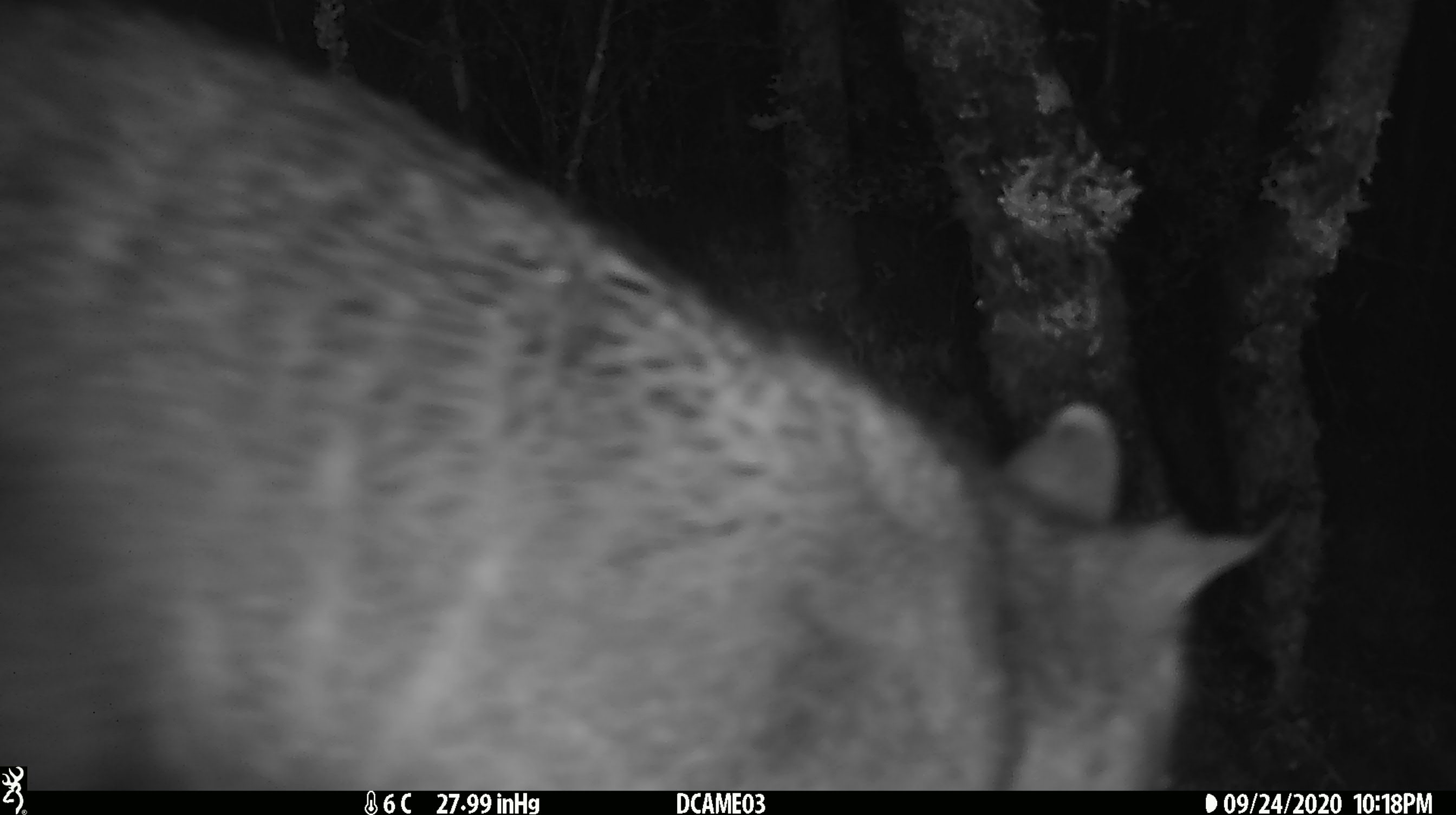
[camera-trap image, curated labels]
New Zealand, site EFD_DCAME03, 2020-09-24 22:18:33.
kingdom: Animalia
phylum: Chordata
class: Mammalia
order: Diprotodontia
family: Phalangeridae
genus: Trichosurus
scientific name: Trichosurus vulpecula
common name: common brushtail possum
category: possum